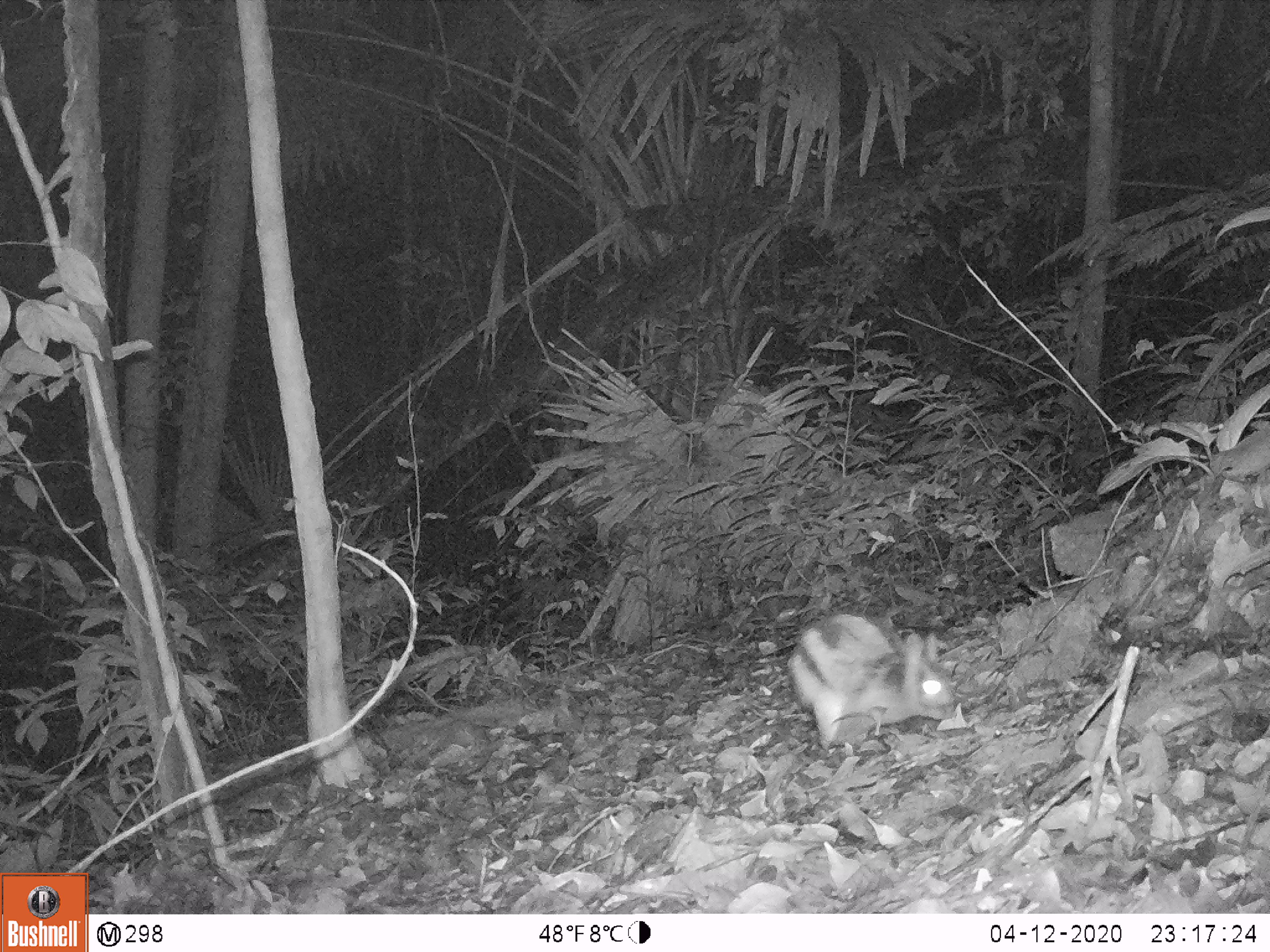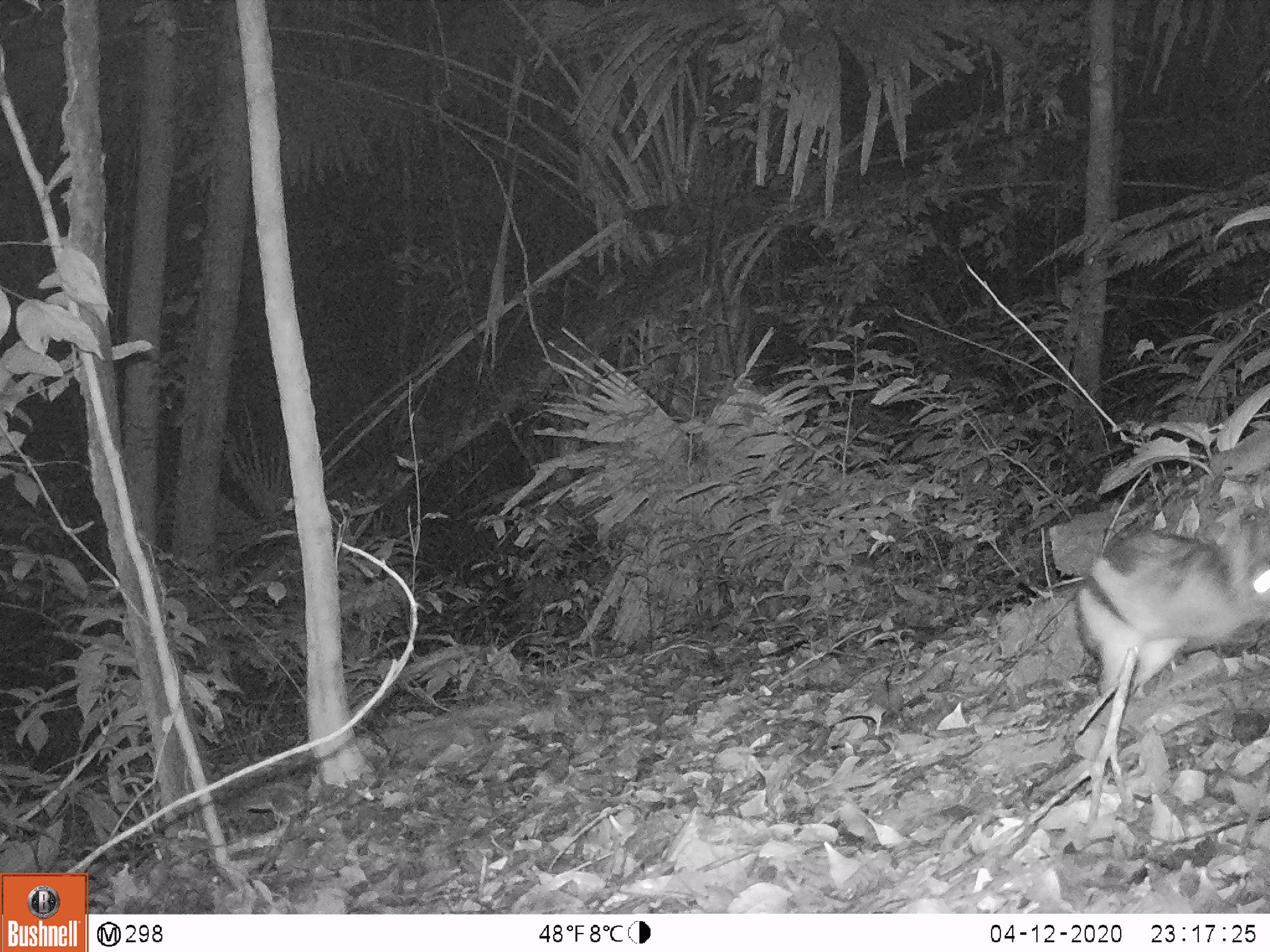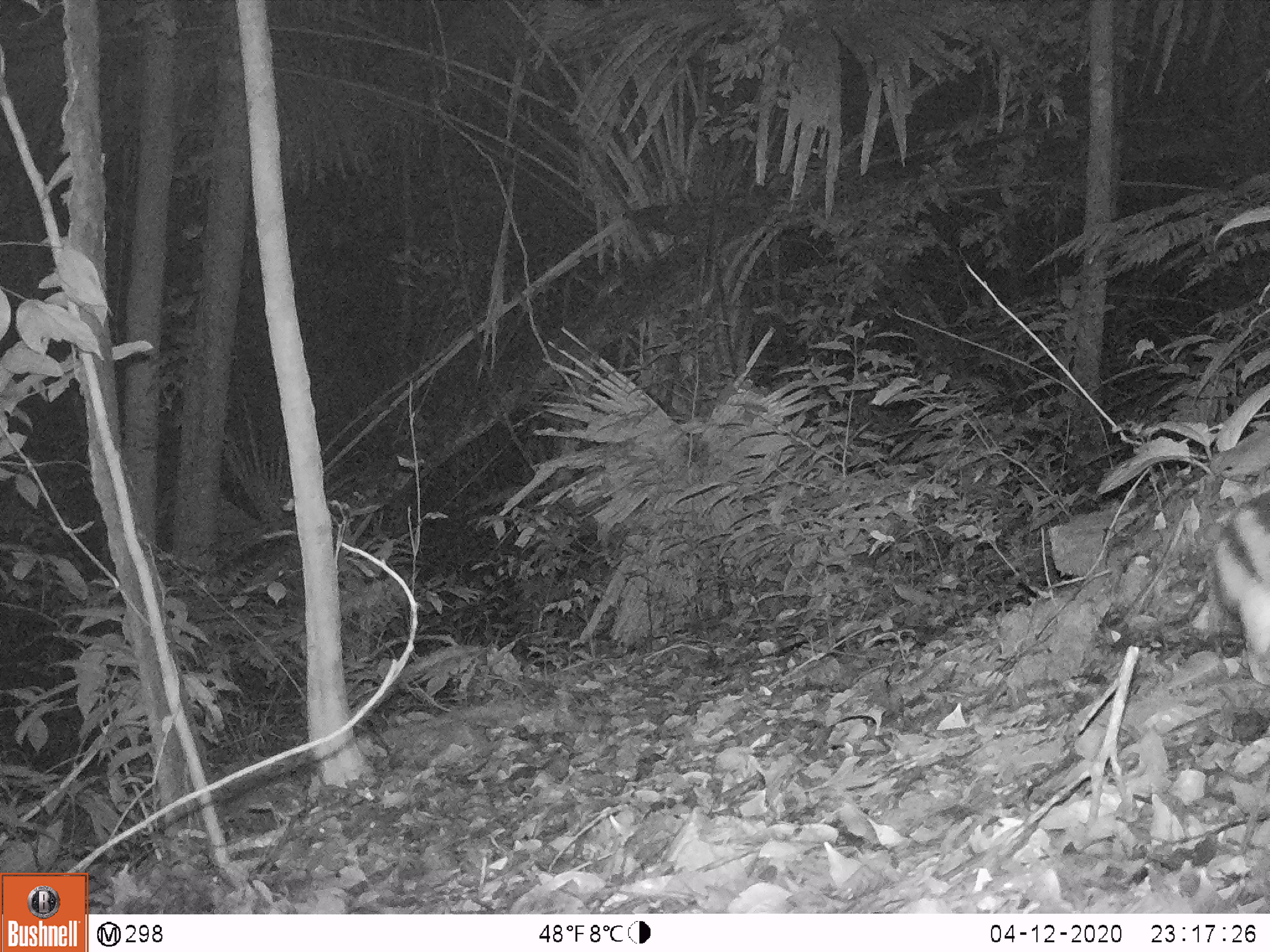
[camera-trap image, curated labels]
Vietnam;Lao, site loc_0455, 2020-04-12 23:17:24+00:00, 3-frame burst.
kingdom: Animalia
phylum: Chordata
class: Mammalia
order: Lagomorpha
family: Leporidae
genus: Nesolagus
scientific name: Nesolagus timminsi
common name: annamite striped rabbit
Annamite striped rabbit (Nesolagus timminsi). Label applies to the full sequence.